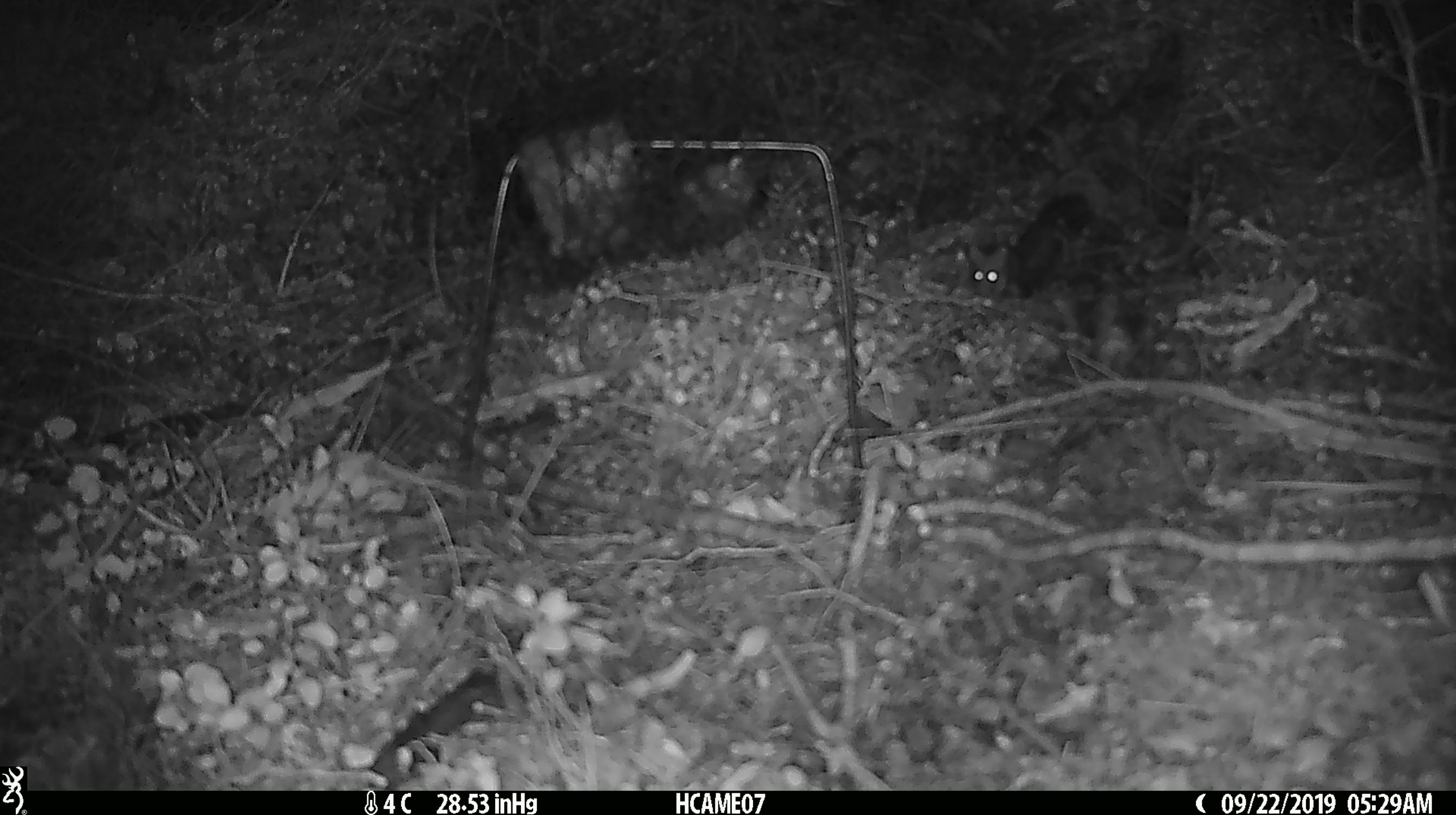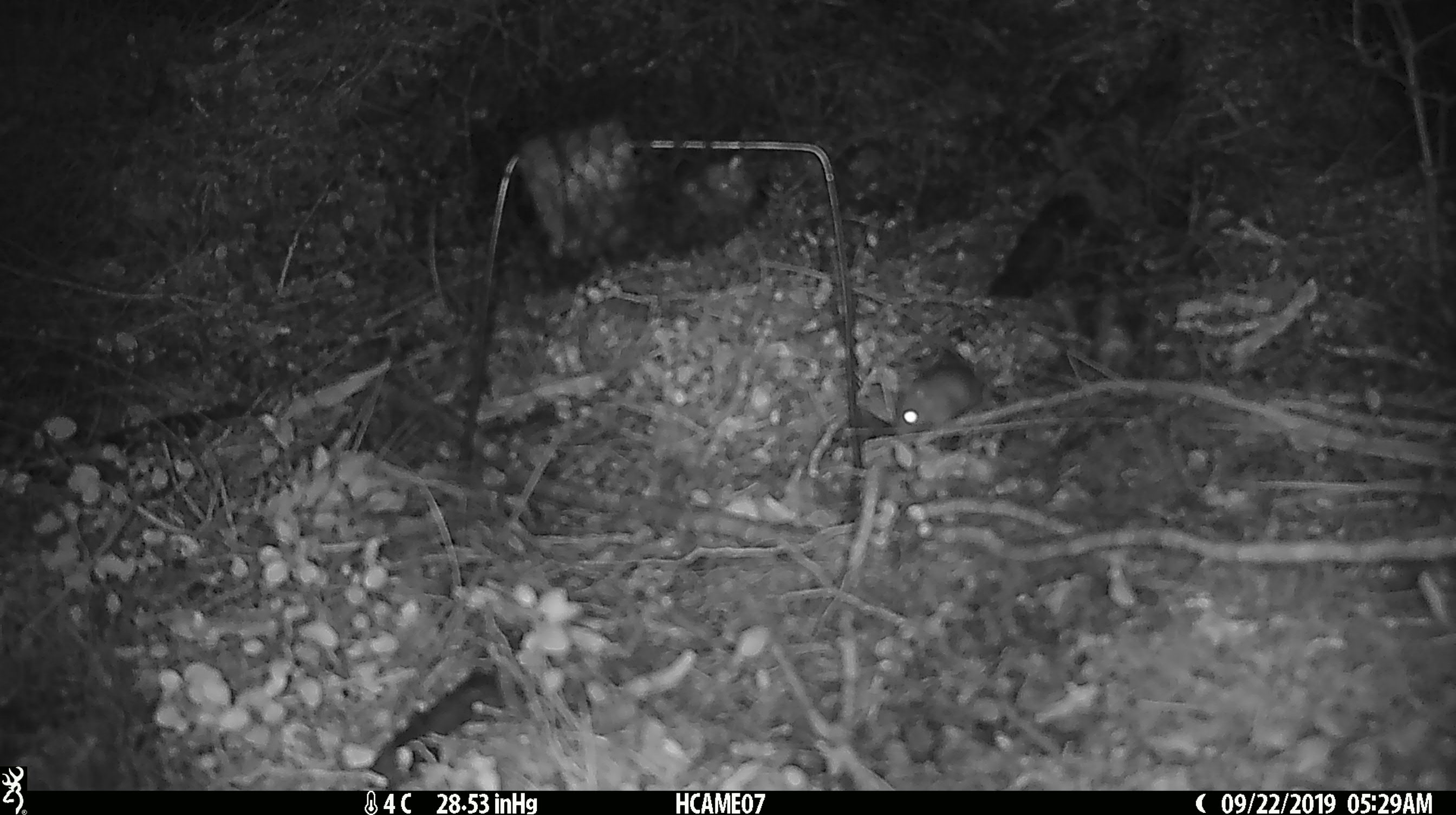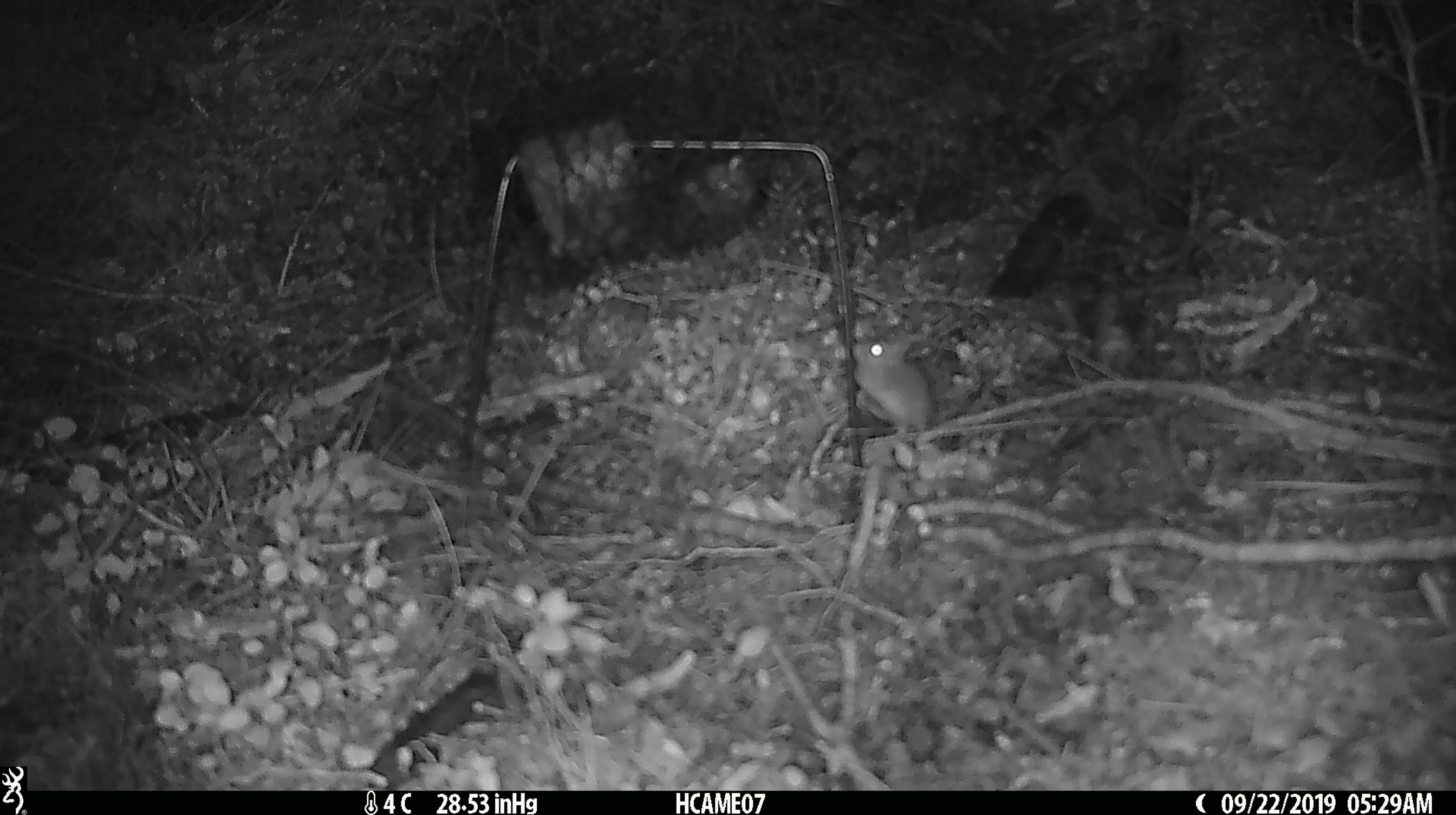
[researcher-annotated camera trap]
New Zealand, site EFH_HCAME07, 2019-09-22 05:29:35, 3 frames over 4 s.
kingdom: Animalia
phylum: Chordata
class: Mammalia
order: Rodentia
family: Muridae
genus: Mus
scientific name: Mus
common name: mouse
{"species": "mouse (Mus)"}